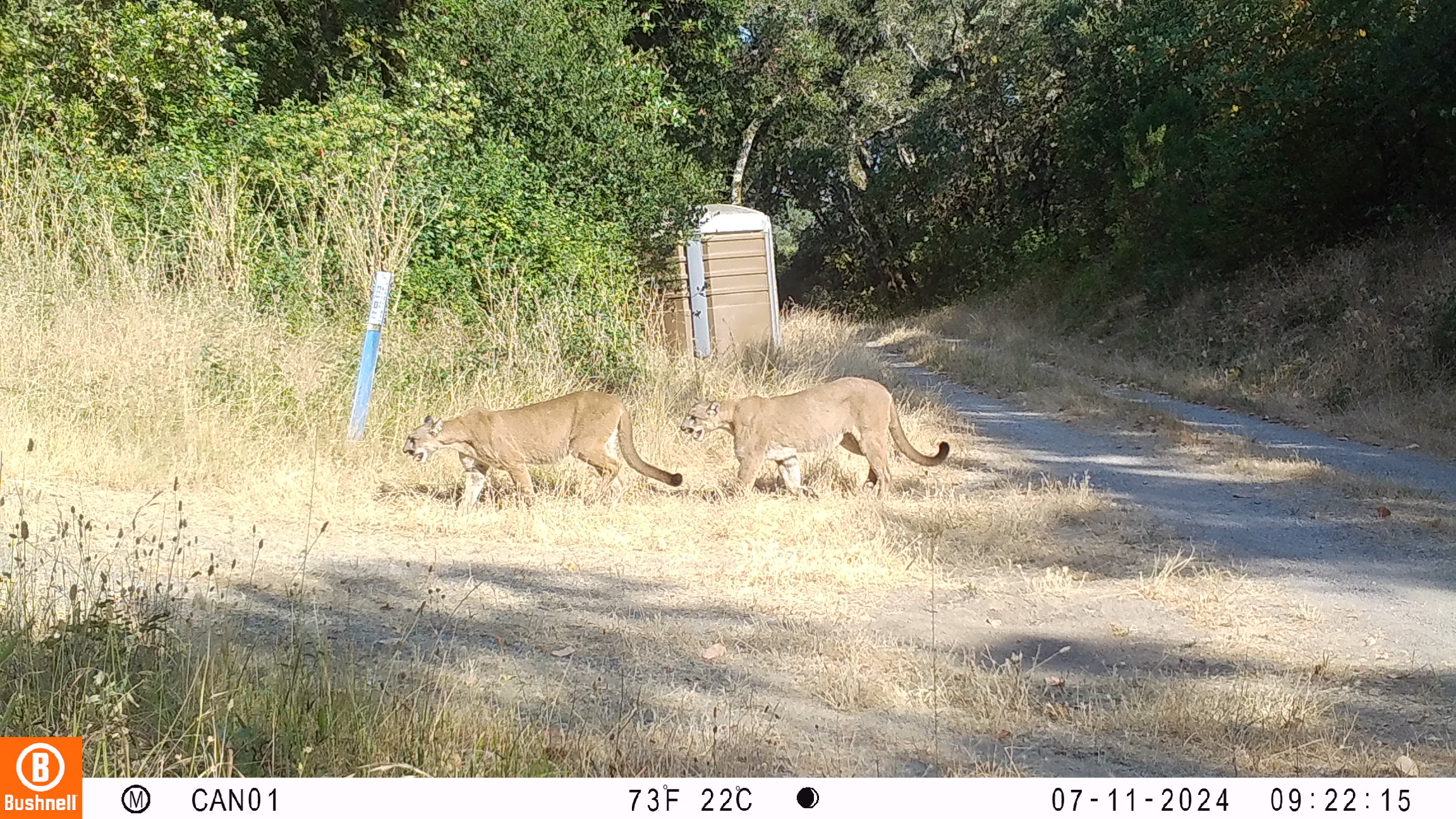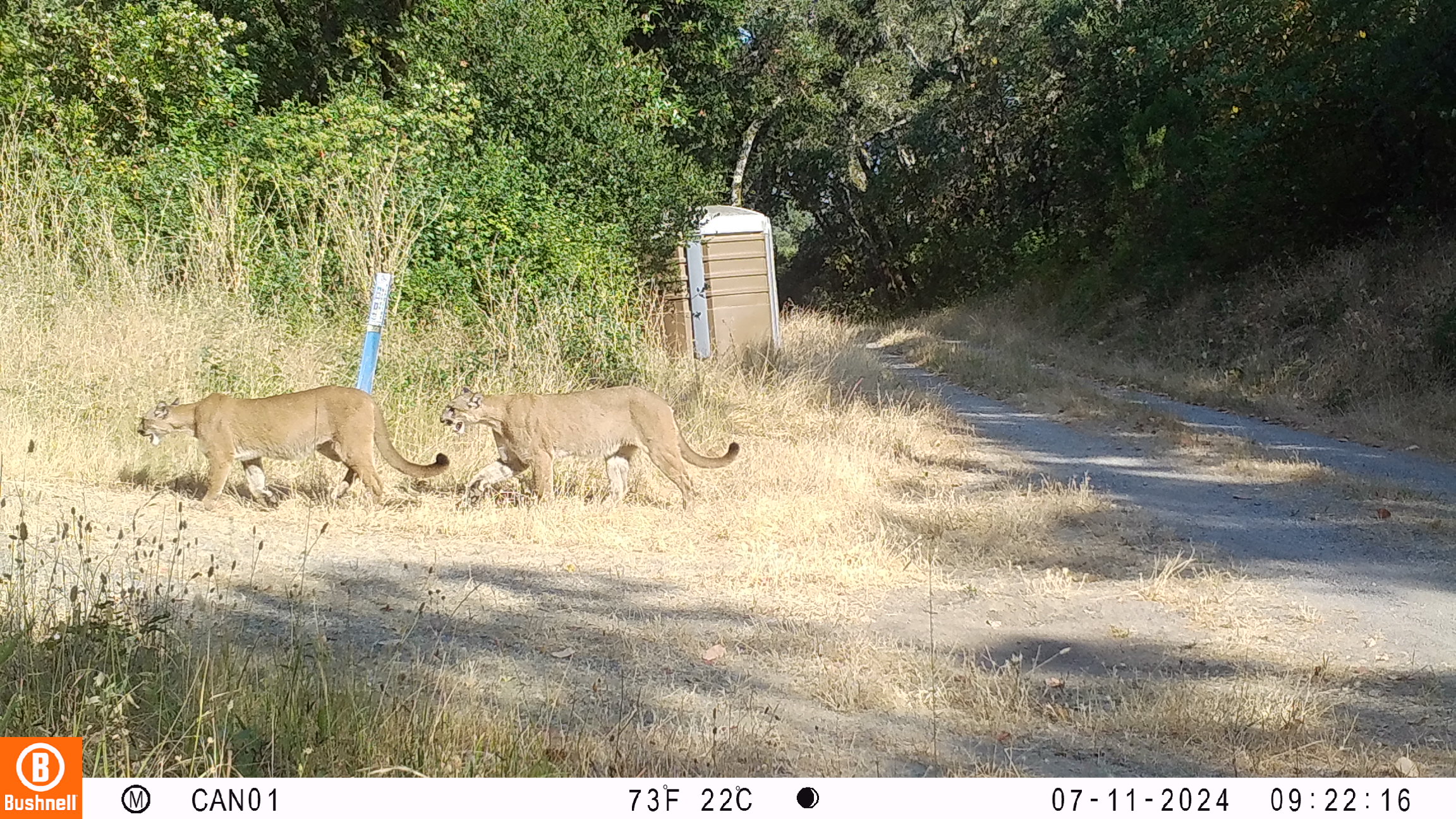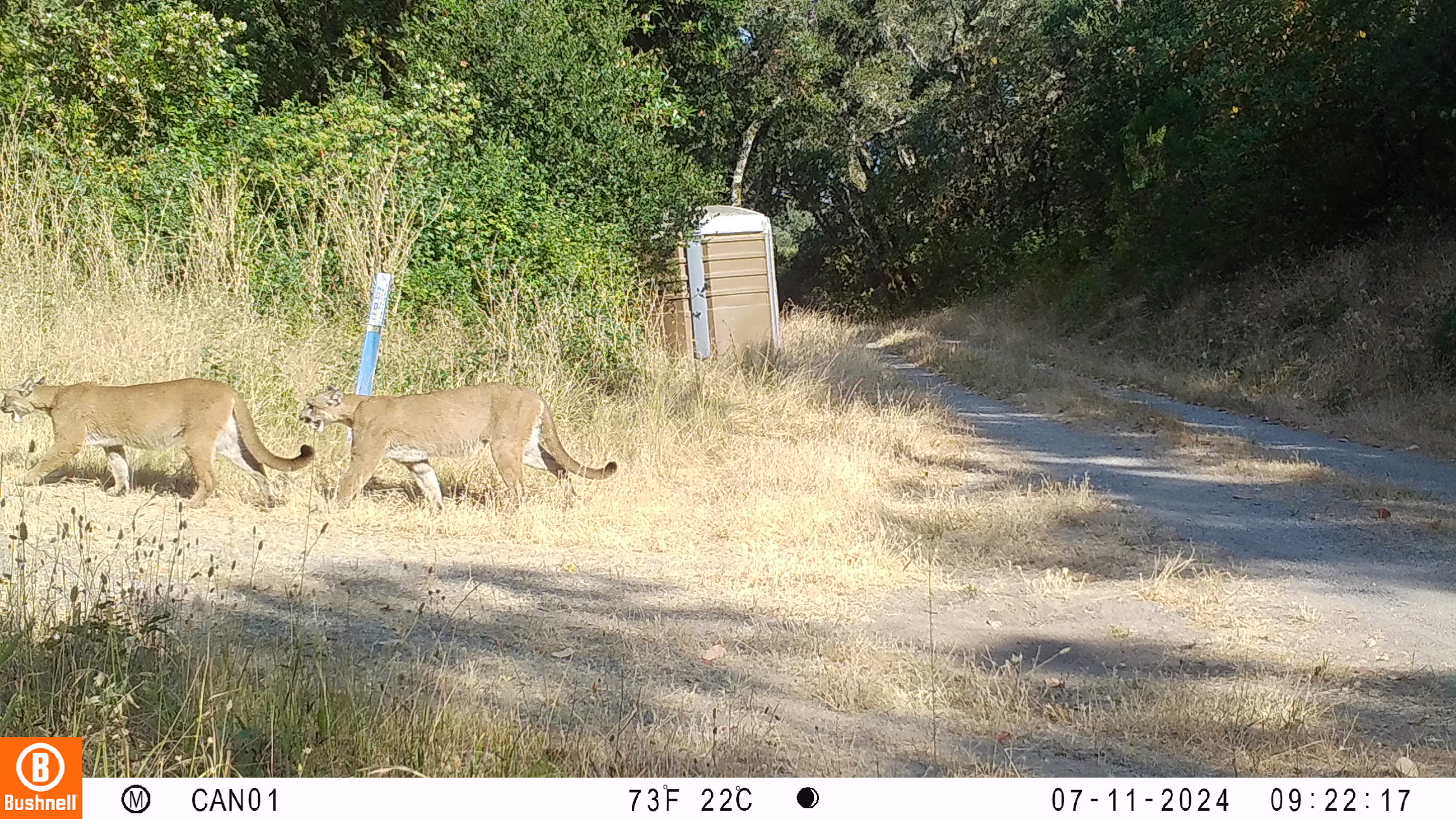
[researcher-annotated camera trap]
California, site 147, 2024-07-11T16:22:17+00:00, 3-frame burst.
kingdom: Animalia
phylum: Chordata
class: Mammalia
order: Carnivora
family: Felidae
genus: Puma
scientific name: Puma concolor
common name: puma